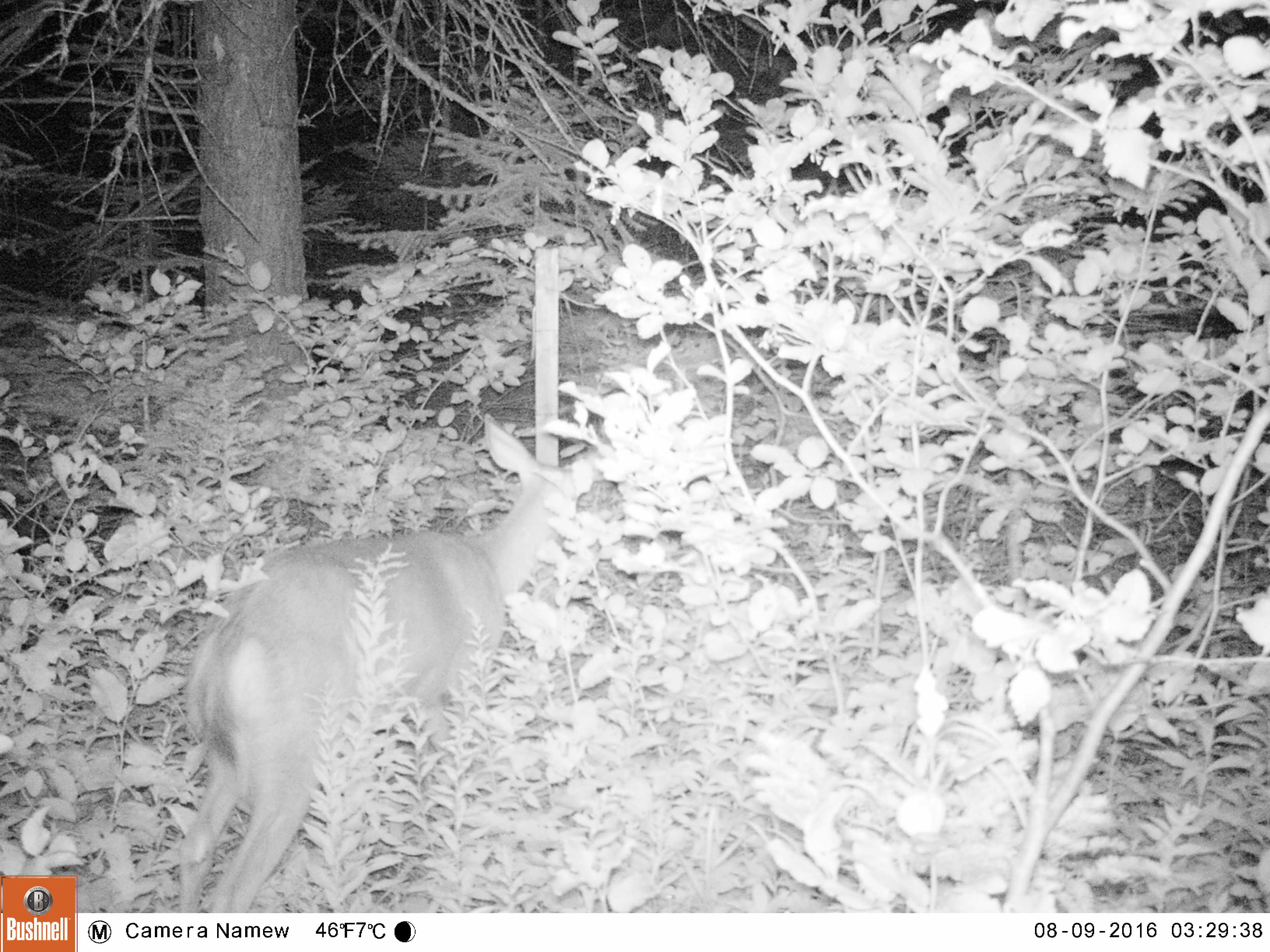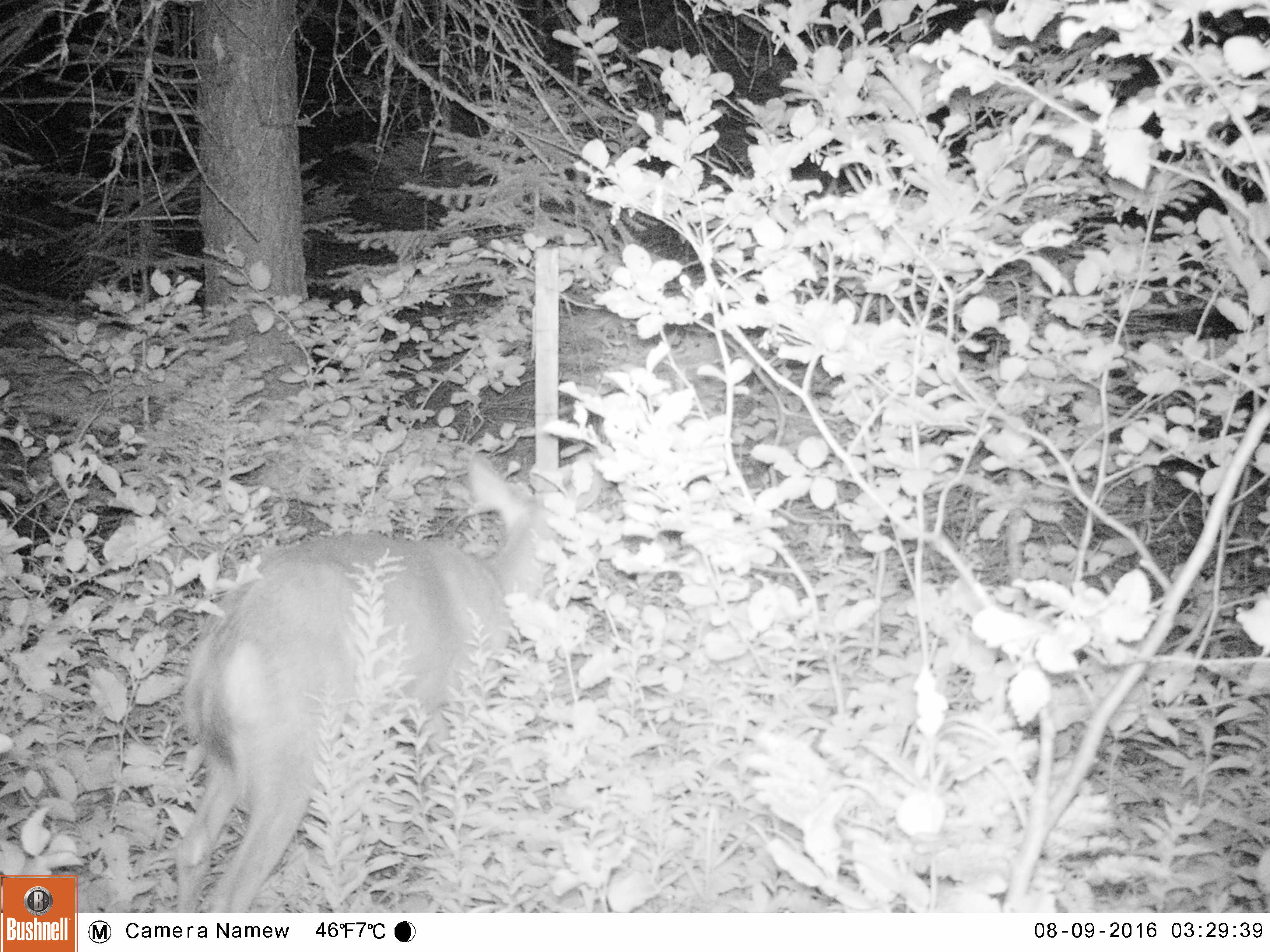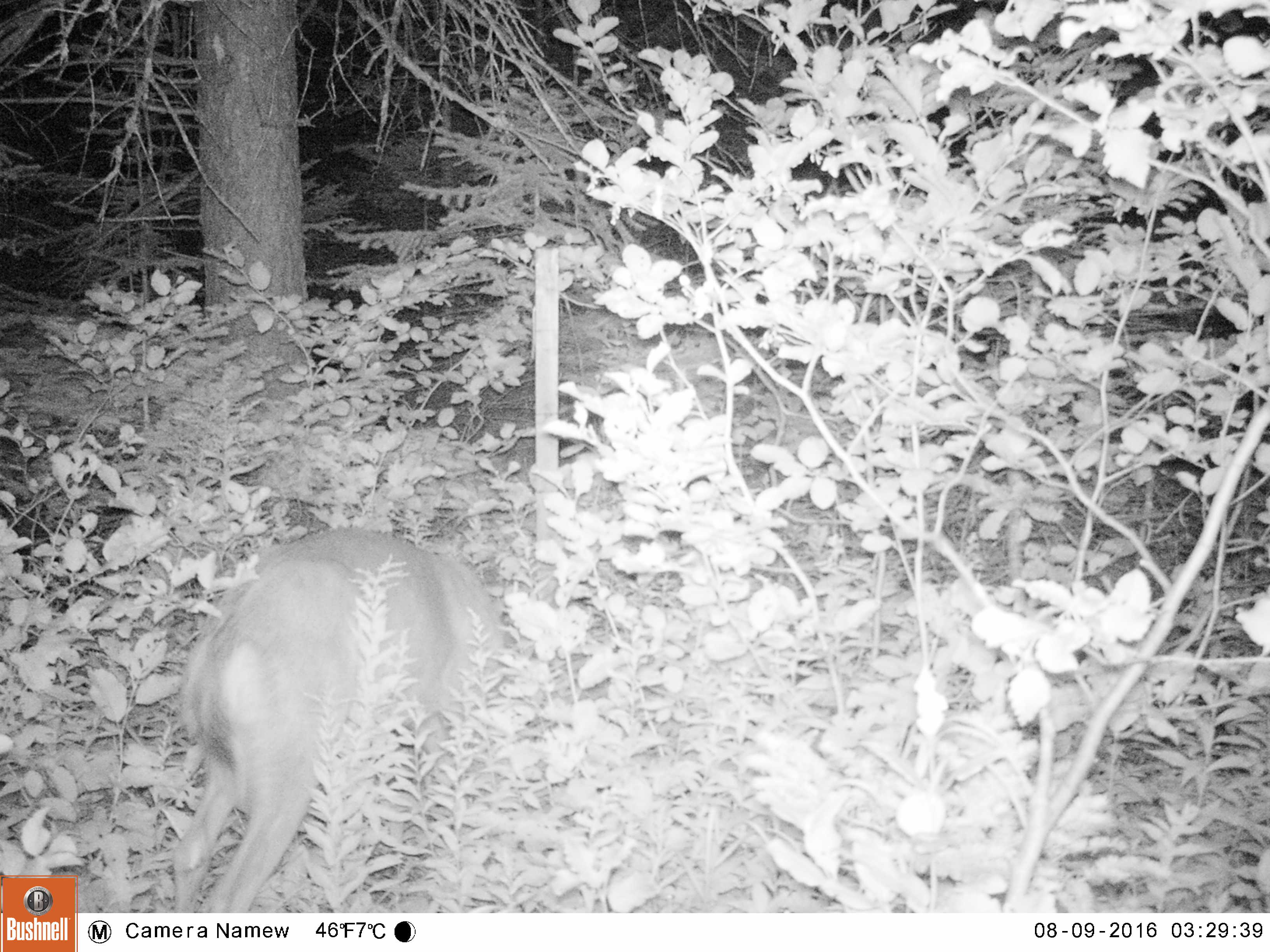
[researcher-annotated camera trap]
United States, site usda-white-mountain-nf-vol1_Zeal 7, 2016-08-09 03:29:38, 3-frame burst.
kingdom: Animalia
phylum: Chordata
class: Mammalia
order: Artiodactyla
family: Cervidae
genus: Odocoileus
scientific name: Odocoileus virginianus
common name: white-tailed deer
White-tailed deer (Odocoileus virginianus).